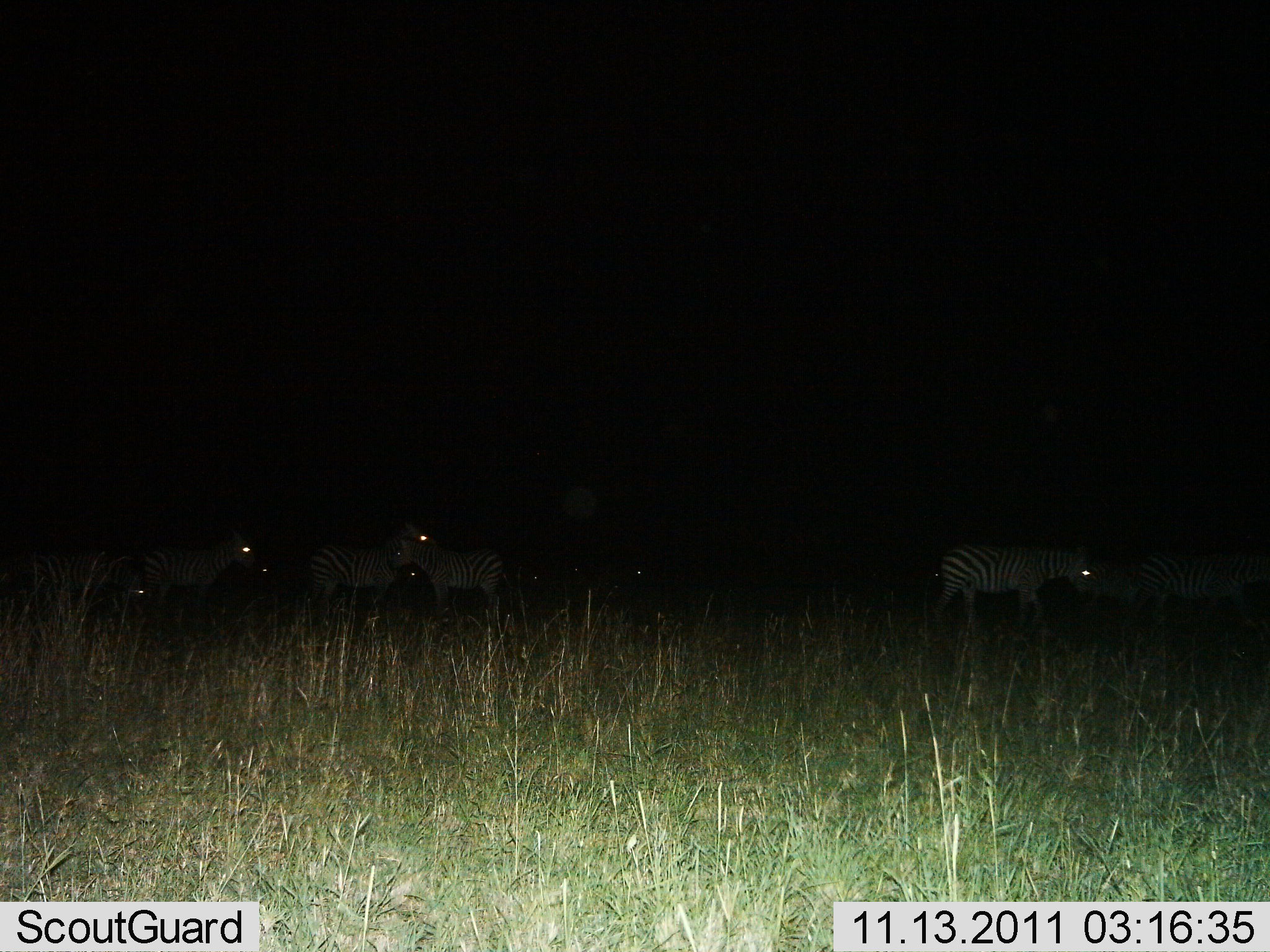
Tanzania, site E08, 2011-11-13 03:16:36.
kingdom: Animalia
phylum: Chordata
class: Mammalia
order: Perissodactyla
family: Equidae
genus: Equus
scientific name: Equus quagga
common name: plains zebra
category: zebra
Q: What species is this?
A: Zebra (plains zebra) (Equus quagga).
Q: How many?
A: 7.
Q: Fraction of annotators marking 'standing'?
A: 73%.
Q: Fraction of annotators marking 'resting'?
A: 9%.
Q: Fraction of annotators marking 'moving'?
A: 27%.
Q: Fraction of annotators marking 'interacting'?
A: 0%.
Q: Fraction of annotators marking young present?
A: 0%.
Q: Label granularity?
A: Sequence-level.